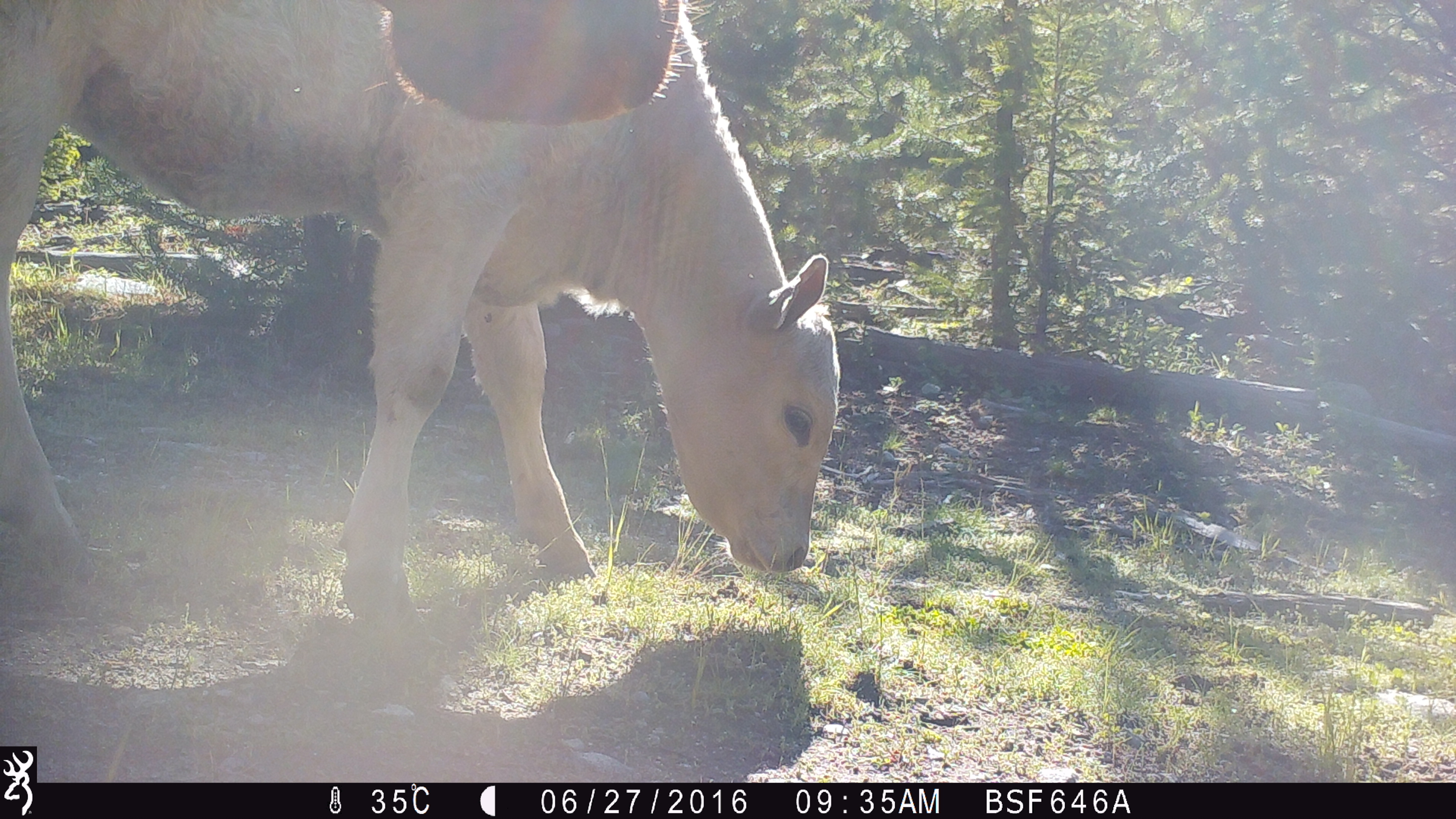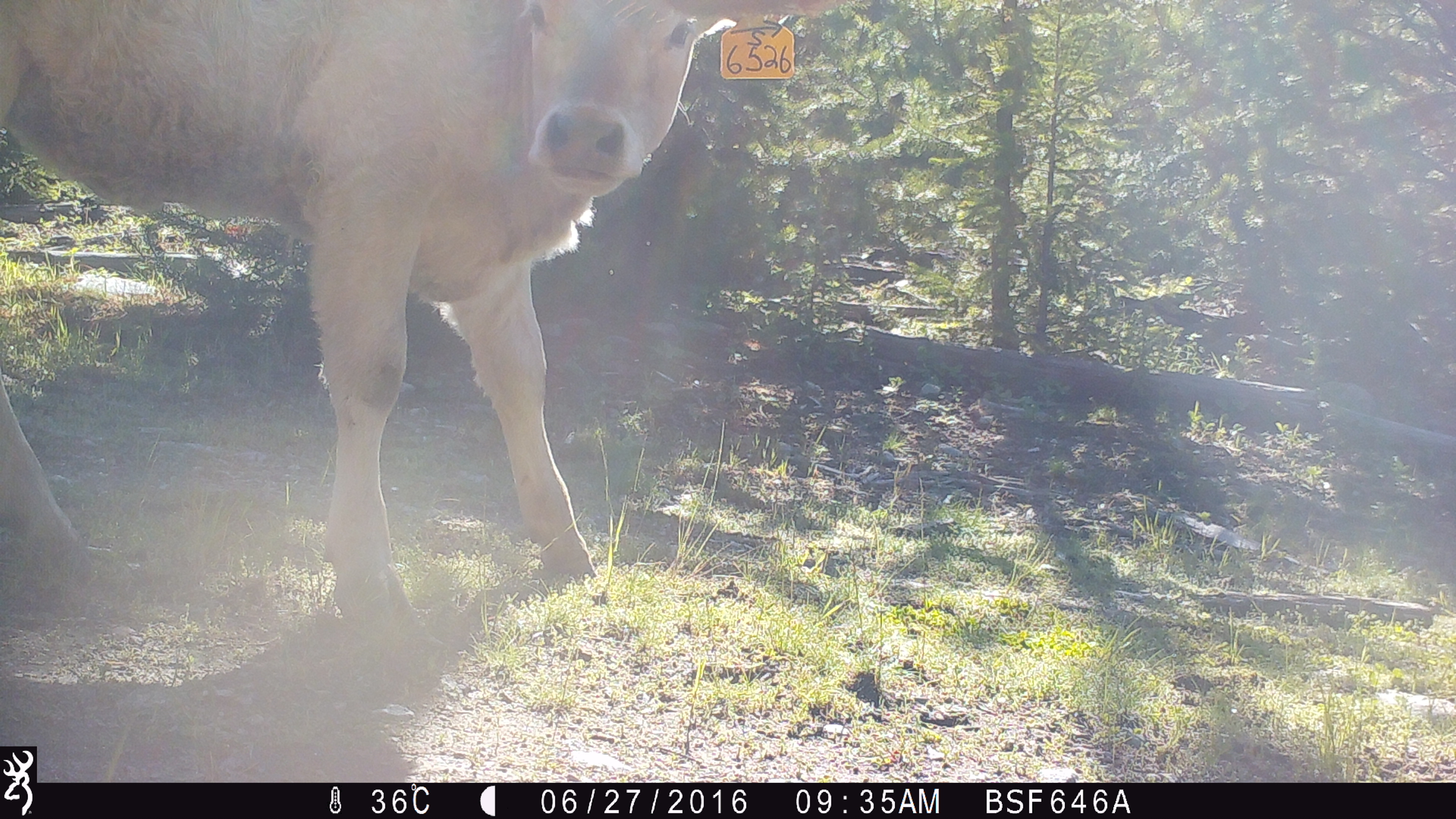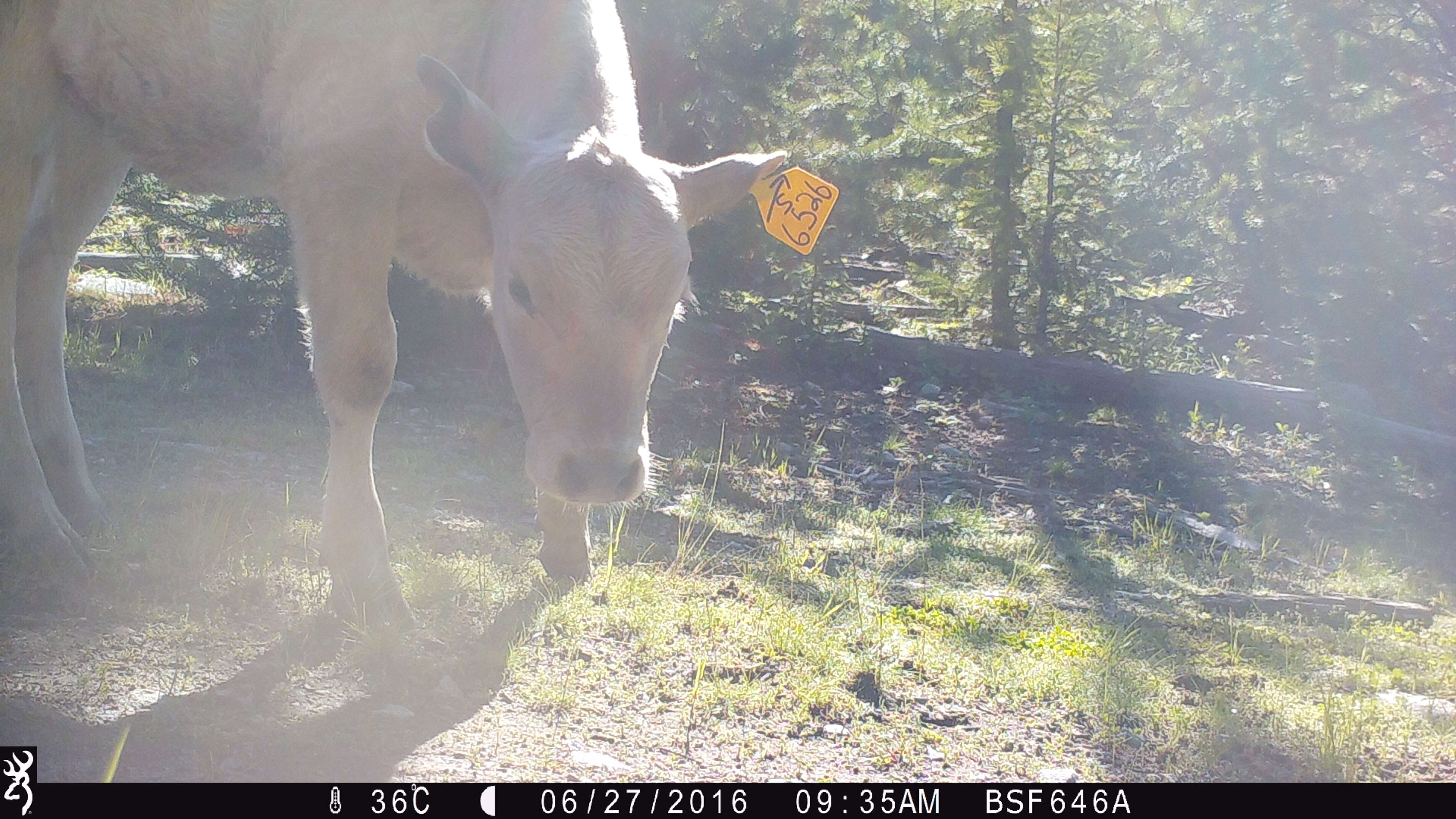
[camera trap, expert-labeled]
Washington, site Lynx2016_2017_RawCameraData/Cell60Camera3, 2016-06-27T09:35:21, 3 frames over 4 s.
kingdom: Animalia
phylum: Chordata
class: Mammalia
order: Artiodactyla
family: Bovidae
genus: Bos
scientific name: Bos taurus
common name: domestic cattle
Domestic cattle (Bos taurus). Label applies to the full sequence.